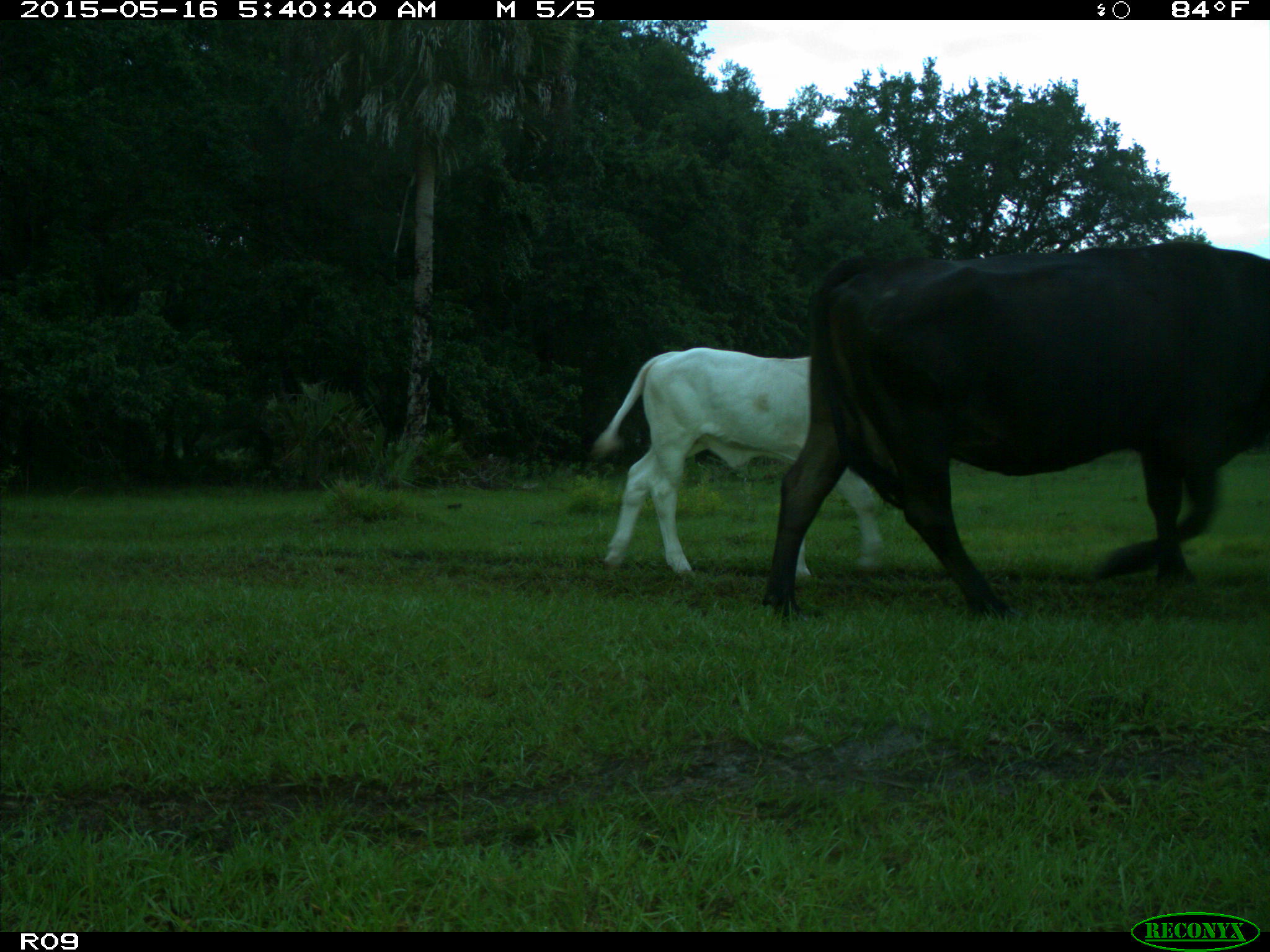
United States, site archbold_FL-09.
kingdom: Animalia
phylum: Chordata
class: Mammalia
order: Artiodactyla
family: Bovidae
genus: Bos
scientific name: Bos taurus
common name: domestic cow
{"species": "Bos taurus (domestic cow)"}